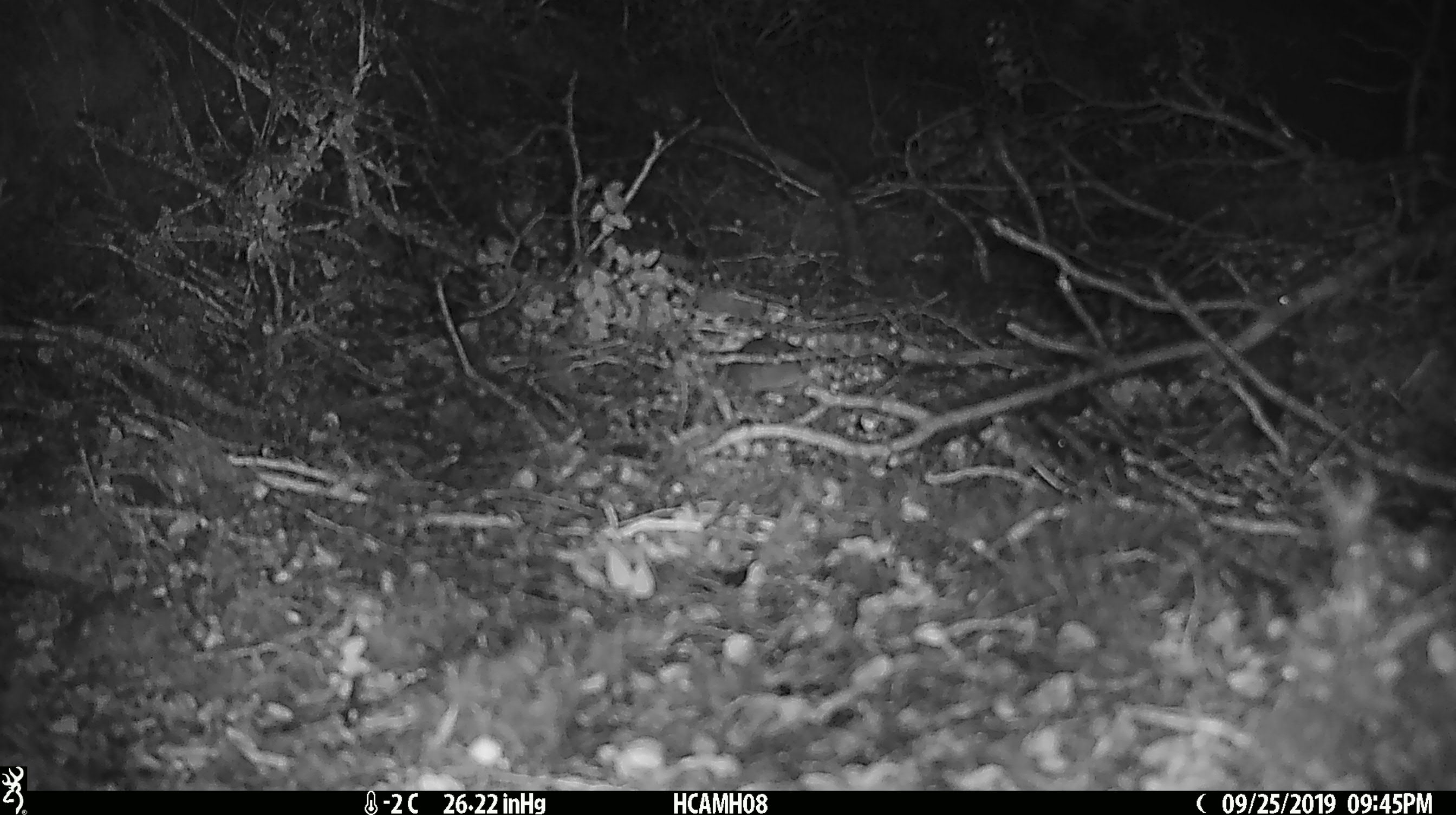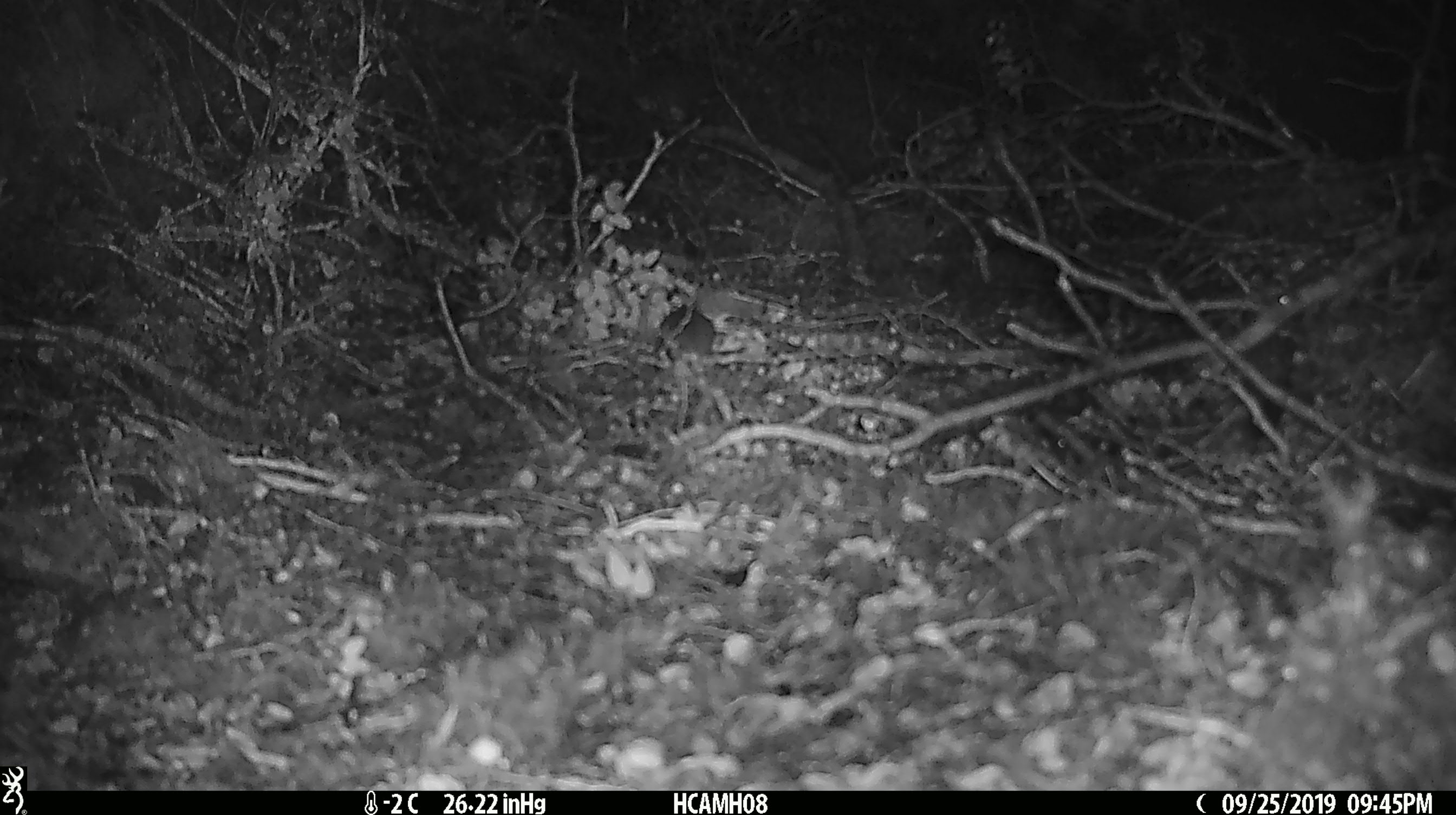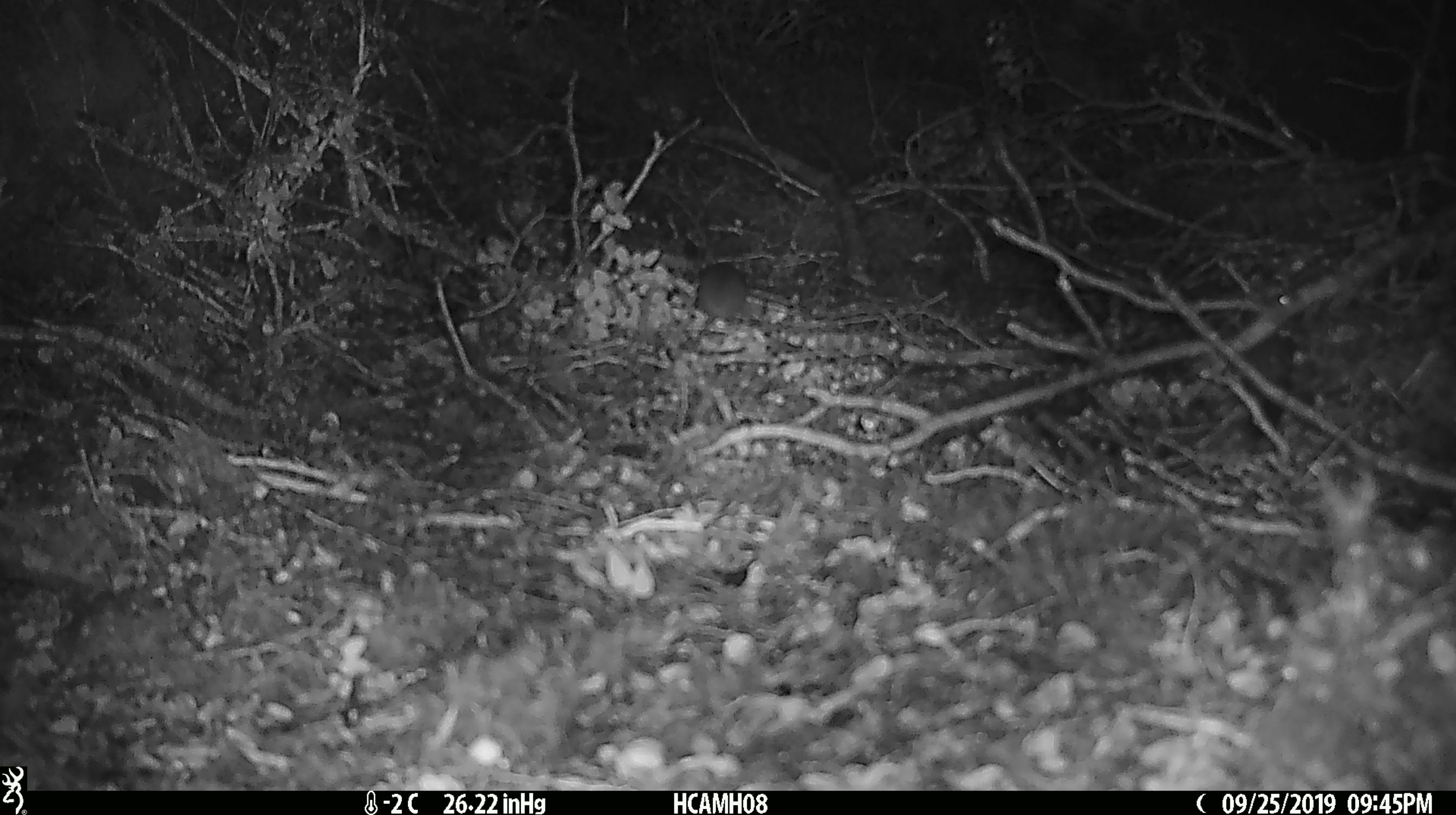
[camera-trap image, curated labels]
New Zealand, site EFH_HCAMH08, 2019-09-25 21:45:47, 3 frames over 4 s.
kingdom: Animalia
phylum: Chordata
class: Mammalia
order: Rodentia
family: Muridae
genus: Mus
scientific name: Mus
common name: mouse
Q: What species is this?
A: Mouse (Mus).